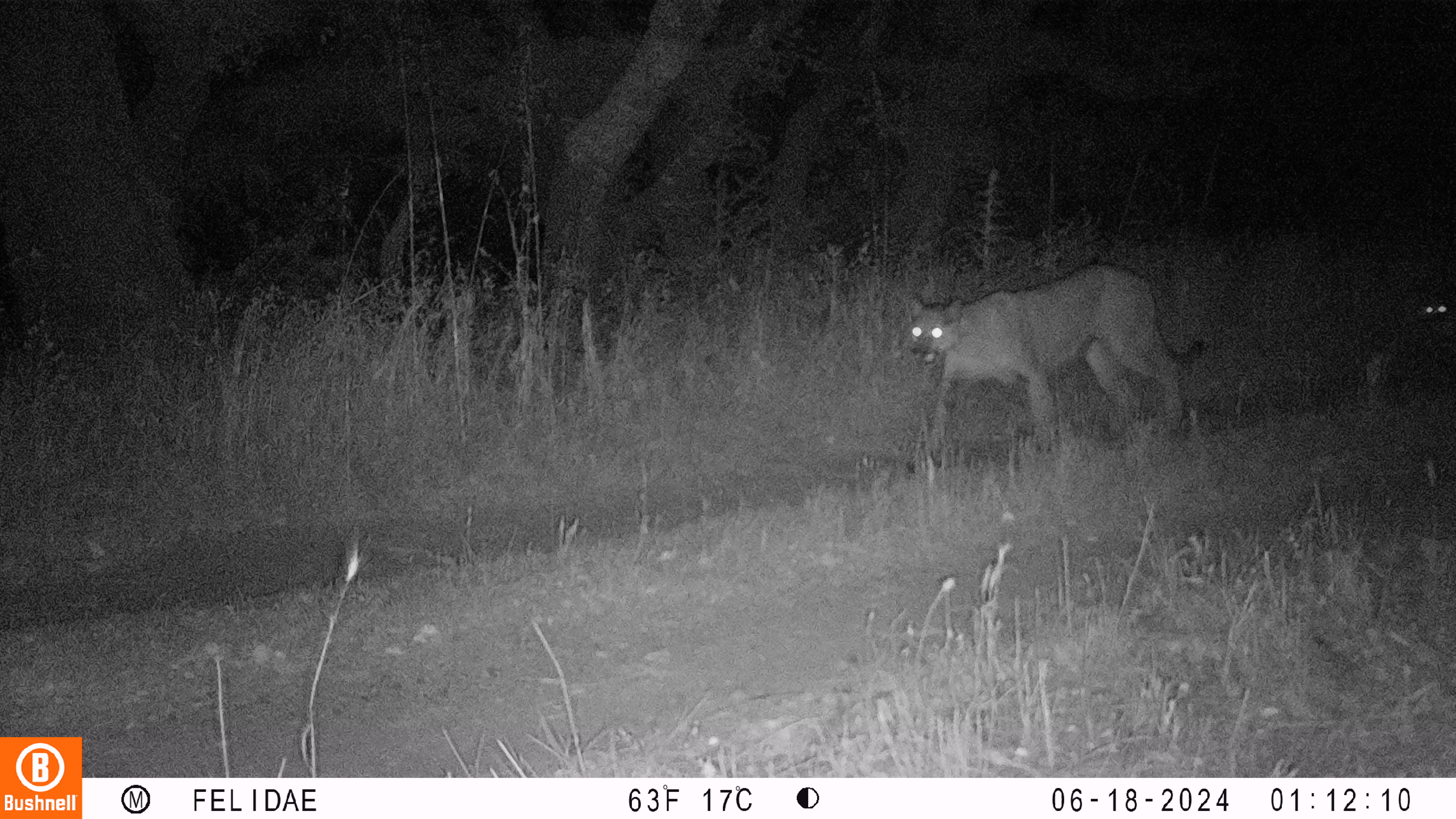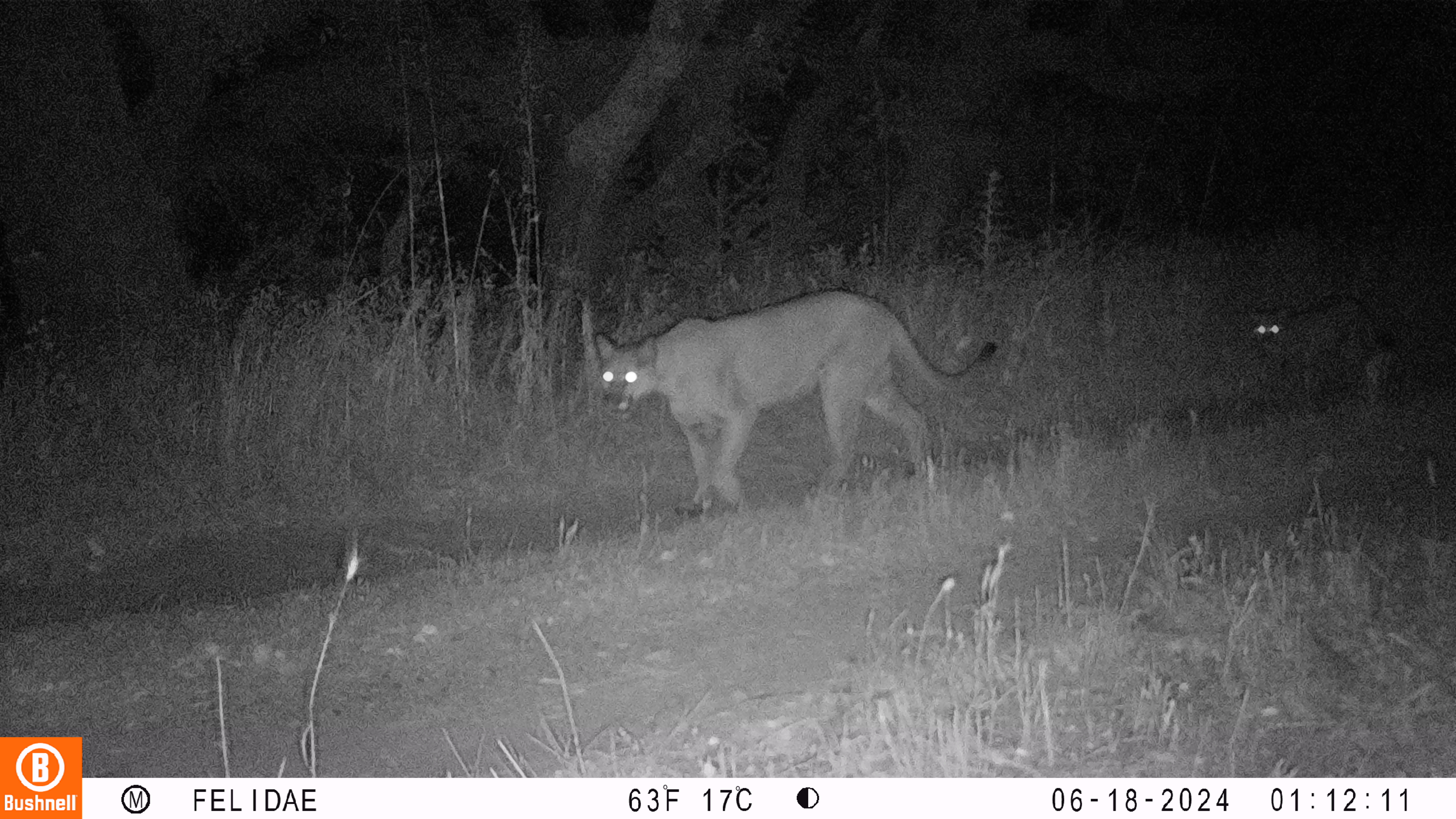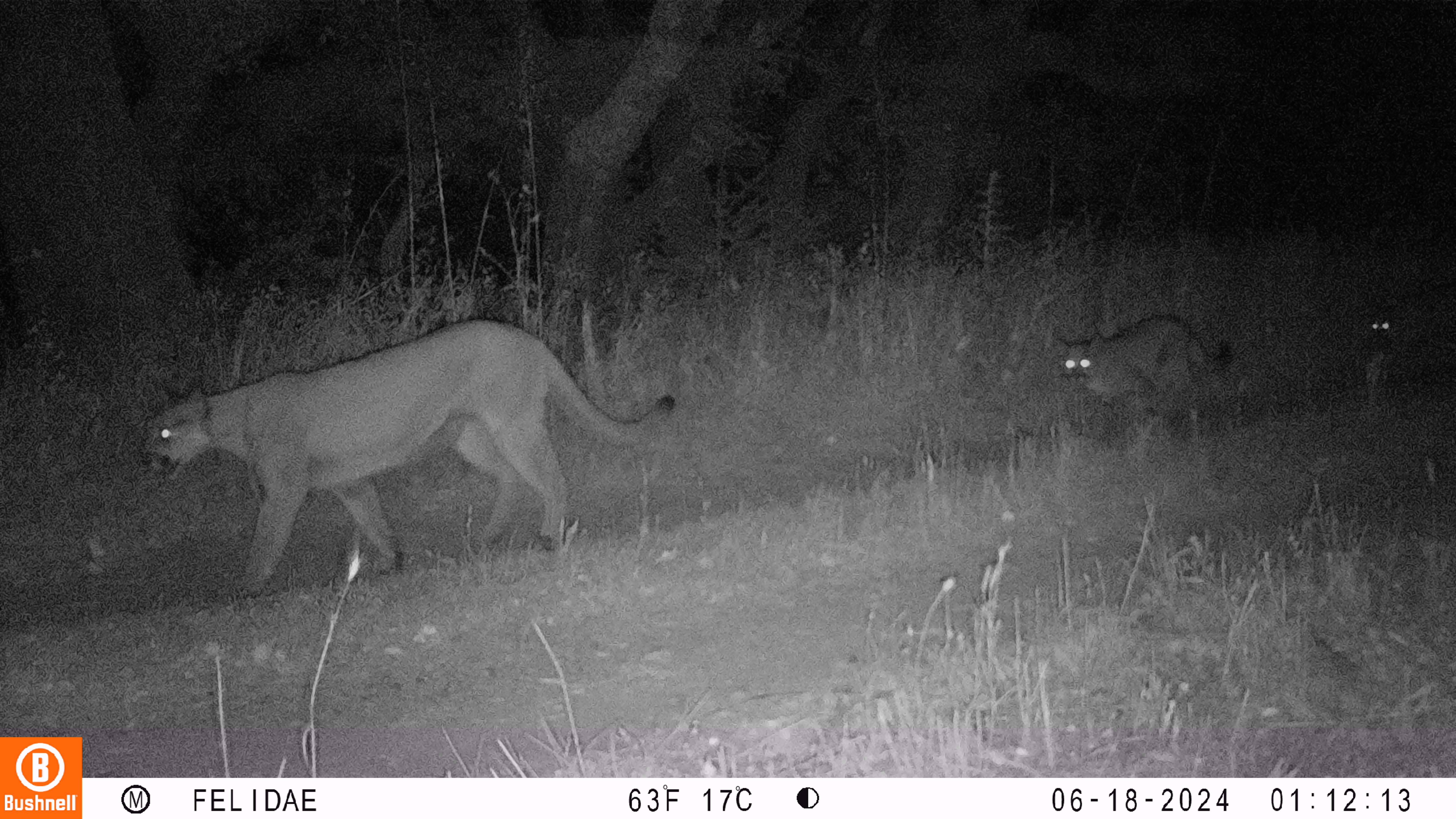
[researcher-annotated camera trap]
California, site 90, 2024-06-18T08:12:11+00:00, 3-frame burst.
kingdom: Animalia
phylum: Chordata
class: Mammalia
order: Carnivora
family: Felidae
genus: Puma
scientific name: Puma concolor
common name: puma